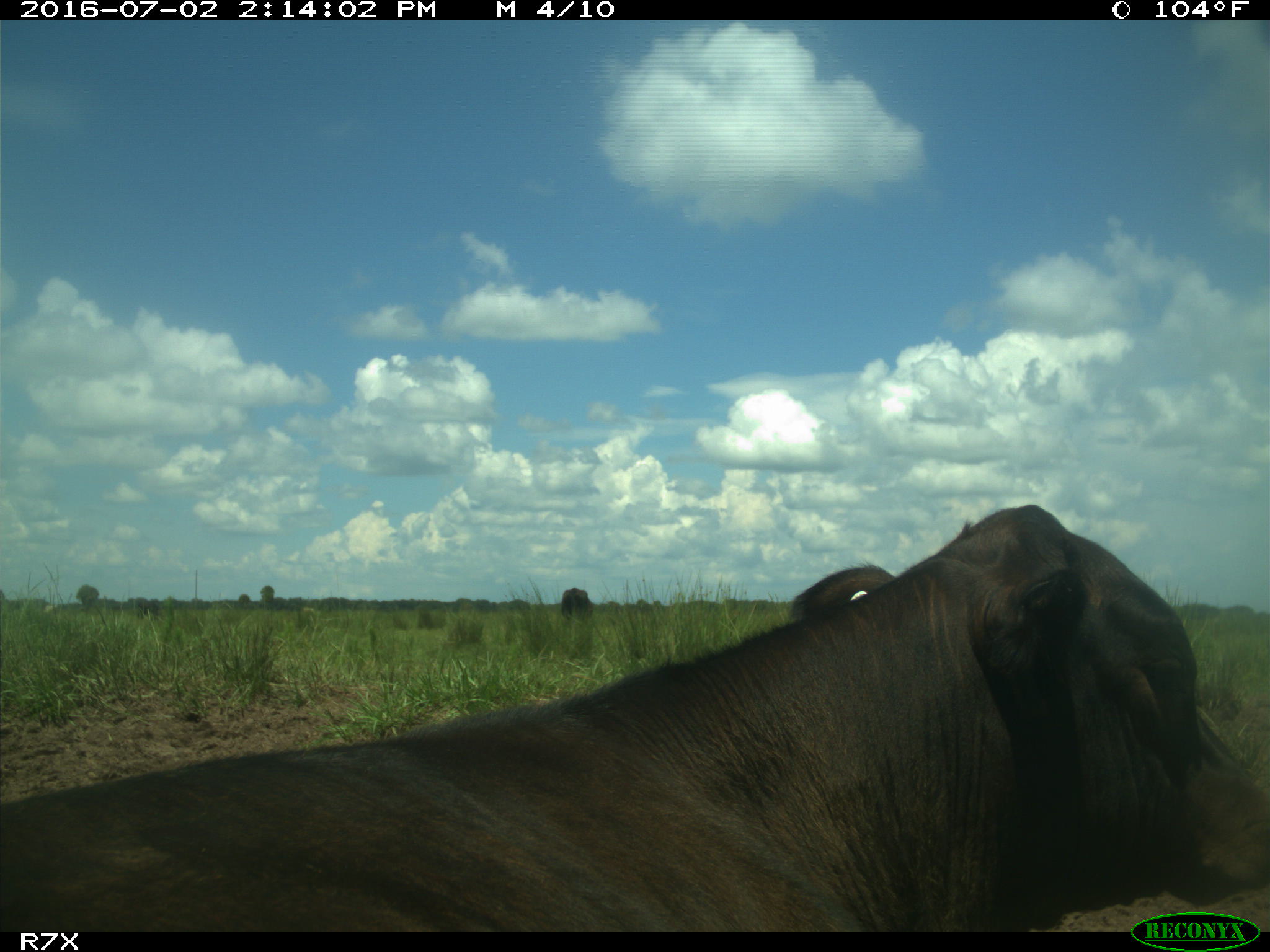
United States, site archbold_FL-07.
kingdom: Animalia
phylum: Chordata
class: Mammalia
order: Artiodactyla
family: Bovidae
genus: Bos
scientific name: Bos taurus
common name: domestic cow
Bos taurus (domestic cow).